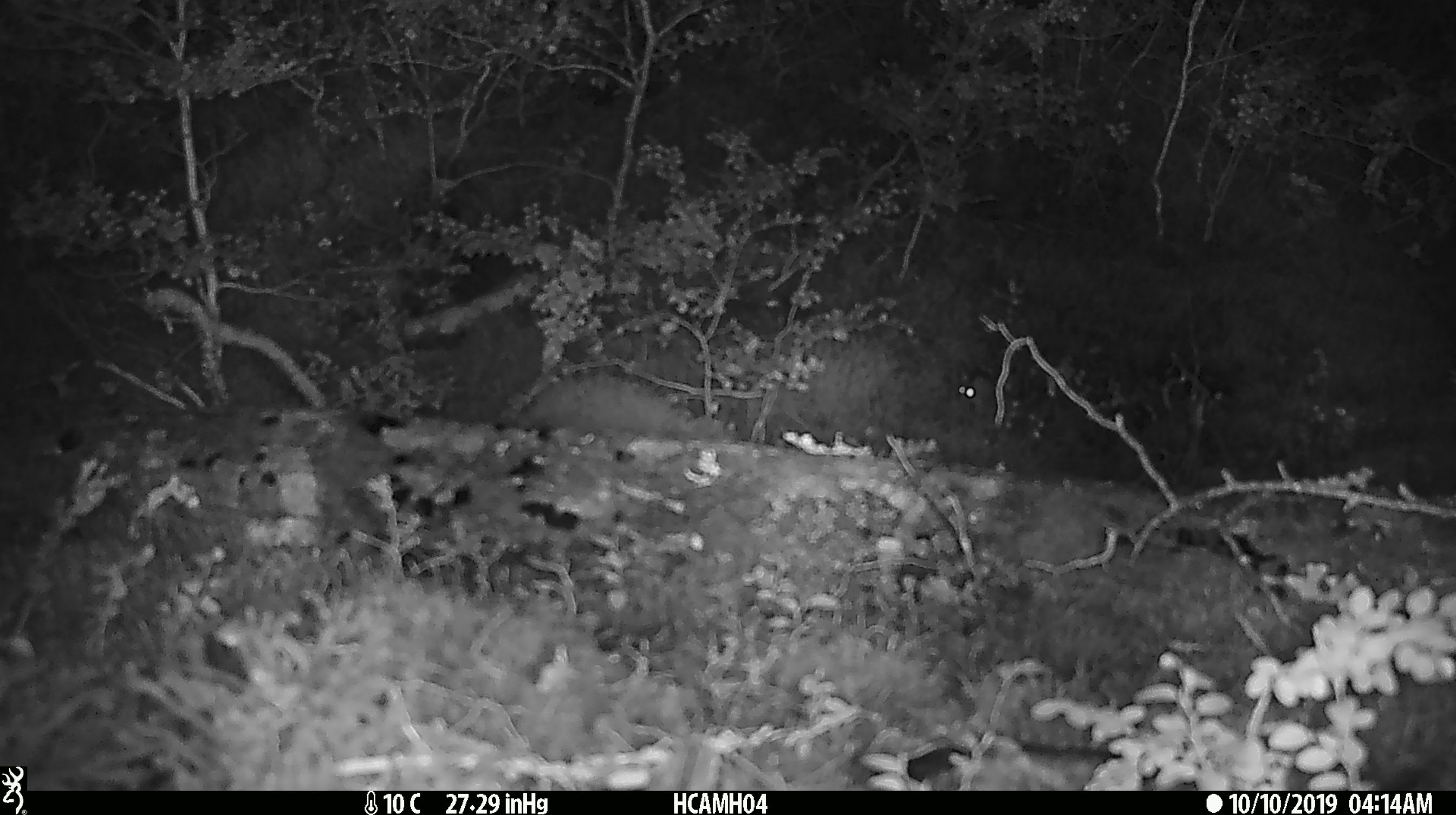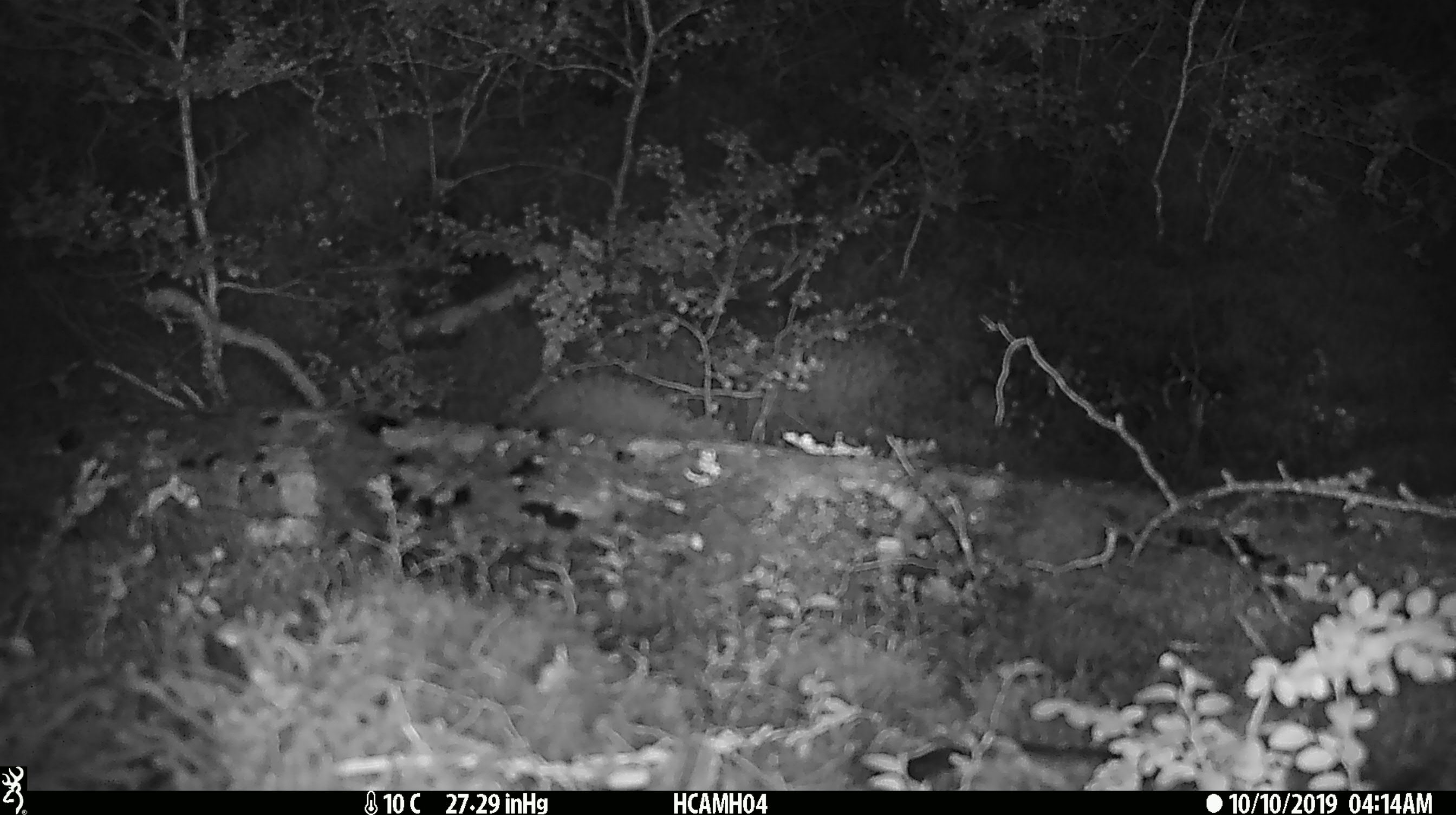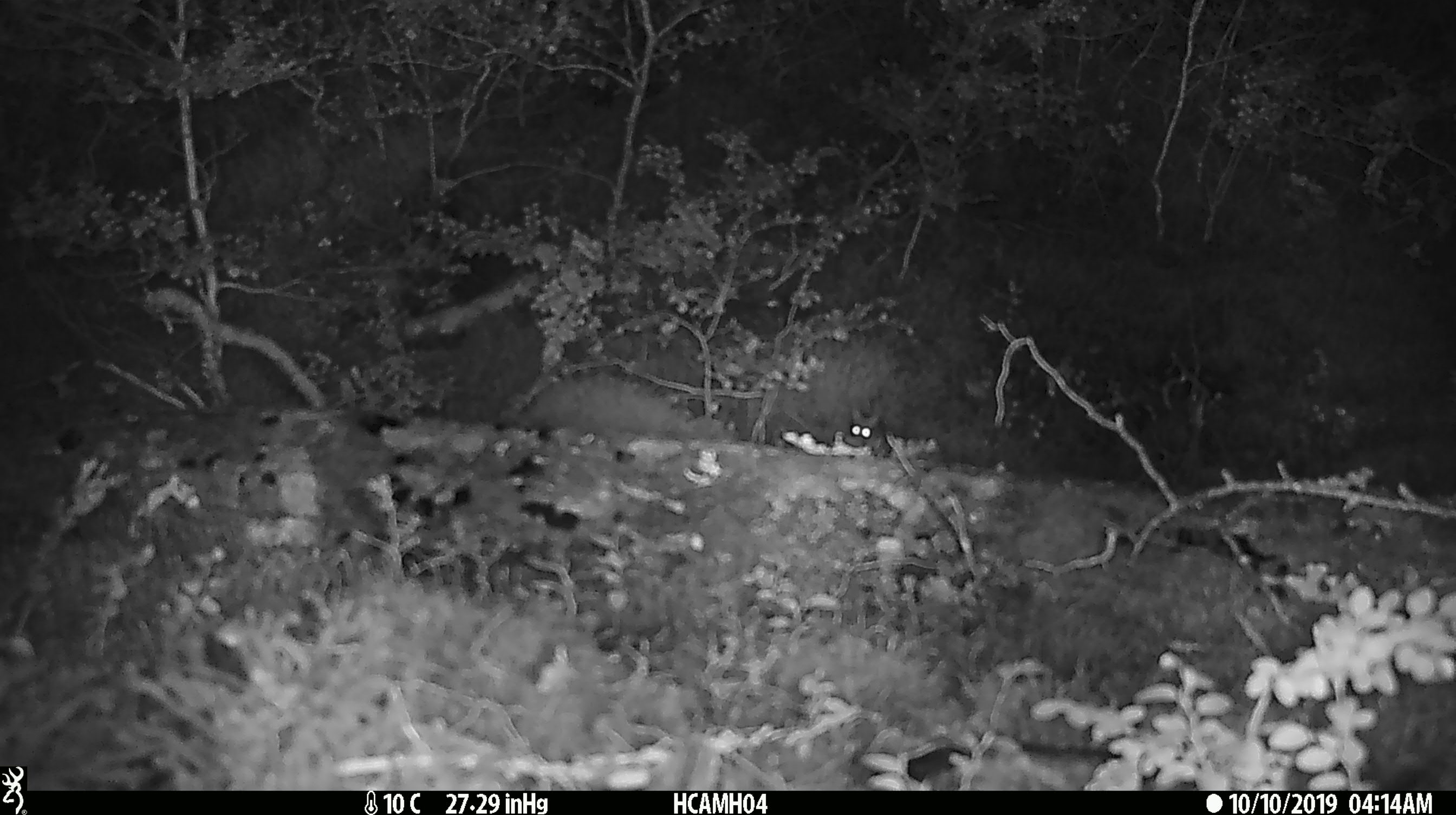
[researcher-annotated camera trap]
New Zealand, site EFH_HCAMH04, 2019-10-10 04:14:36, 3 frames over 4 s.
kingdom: Animalia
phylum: Chordata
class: Mammalia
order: Rodentia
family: Muridae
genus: Mus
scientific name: Mus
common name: mouse